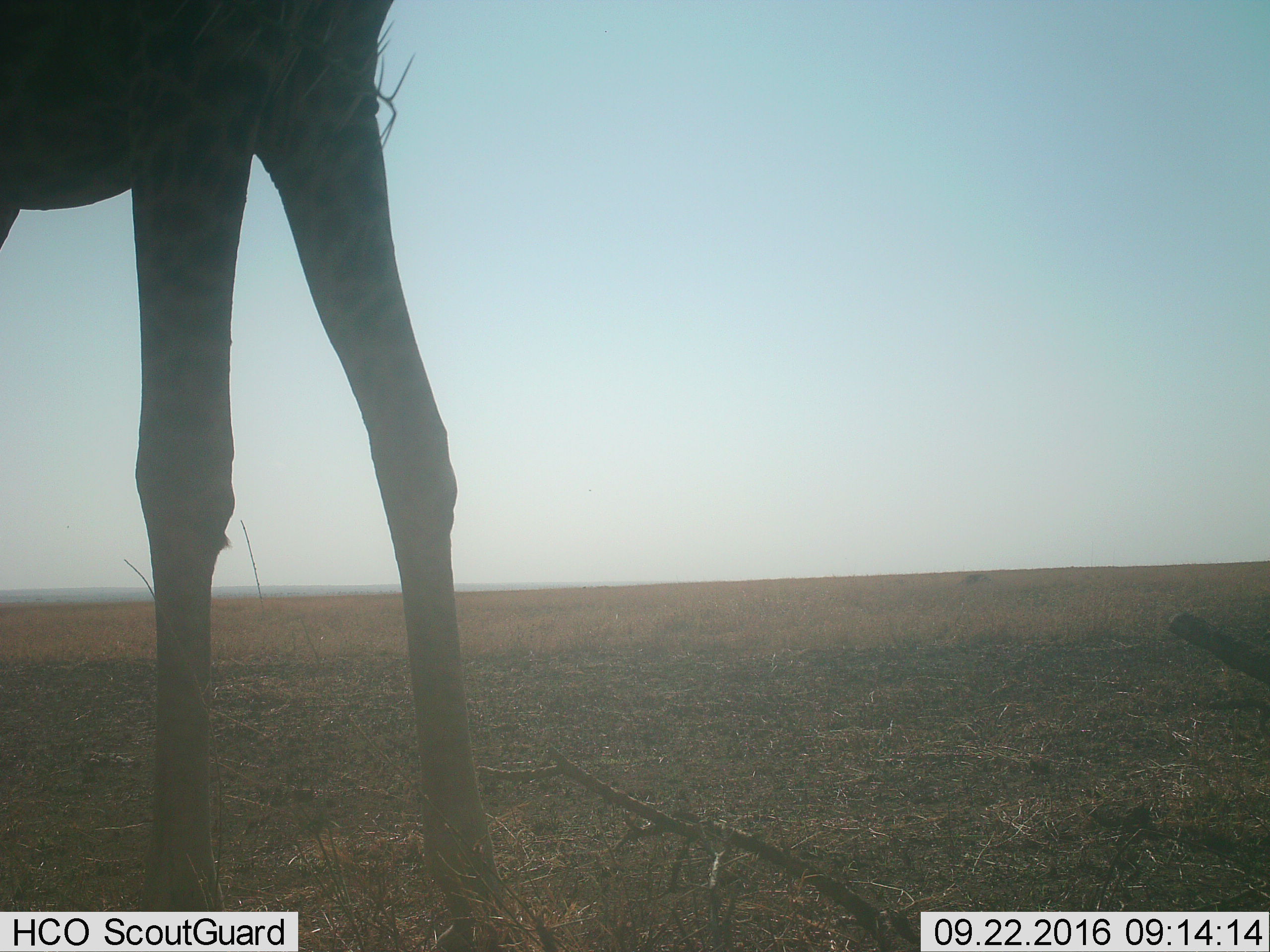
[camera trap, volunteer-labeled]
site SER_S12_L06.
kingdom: Animalia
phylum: Chordata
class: Mammalia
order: Artiodactyla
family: Giraffidae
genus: Giraffa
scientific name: Giraffa camelopardalis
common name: giraffe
Giraffe (Giraffa camelopardalis), count 1. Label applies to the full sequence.